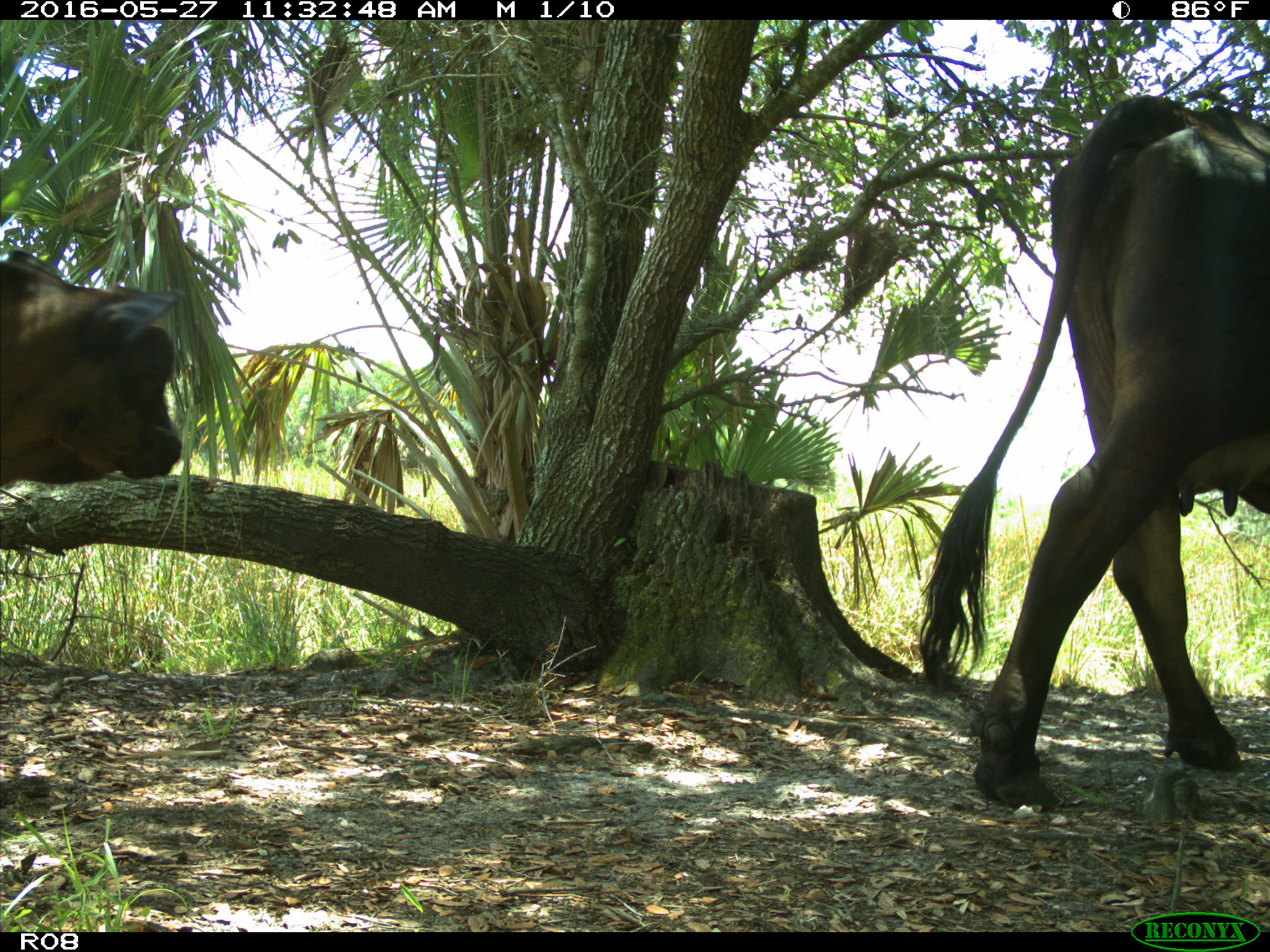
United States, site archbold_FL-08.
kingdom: Animalia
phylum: Chordata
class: Mammalia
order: Artiodactyla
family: Bovidae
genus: Bos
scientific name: Bos taurus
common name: domestic cow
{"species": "Bos taurus (domestic cow)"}